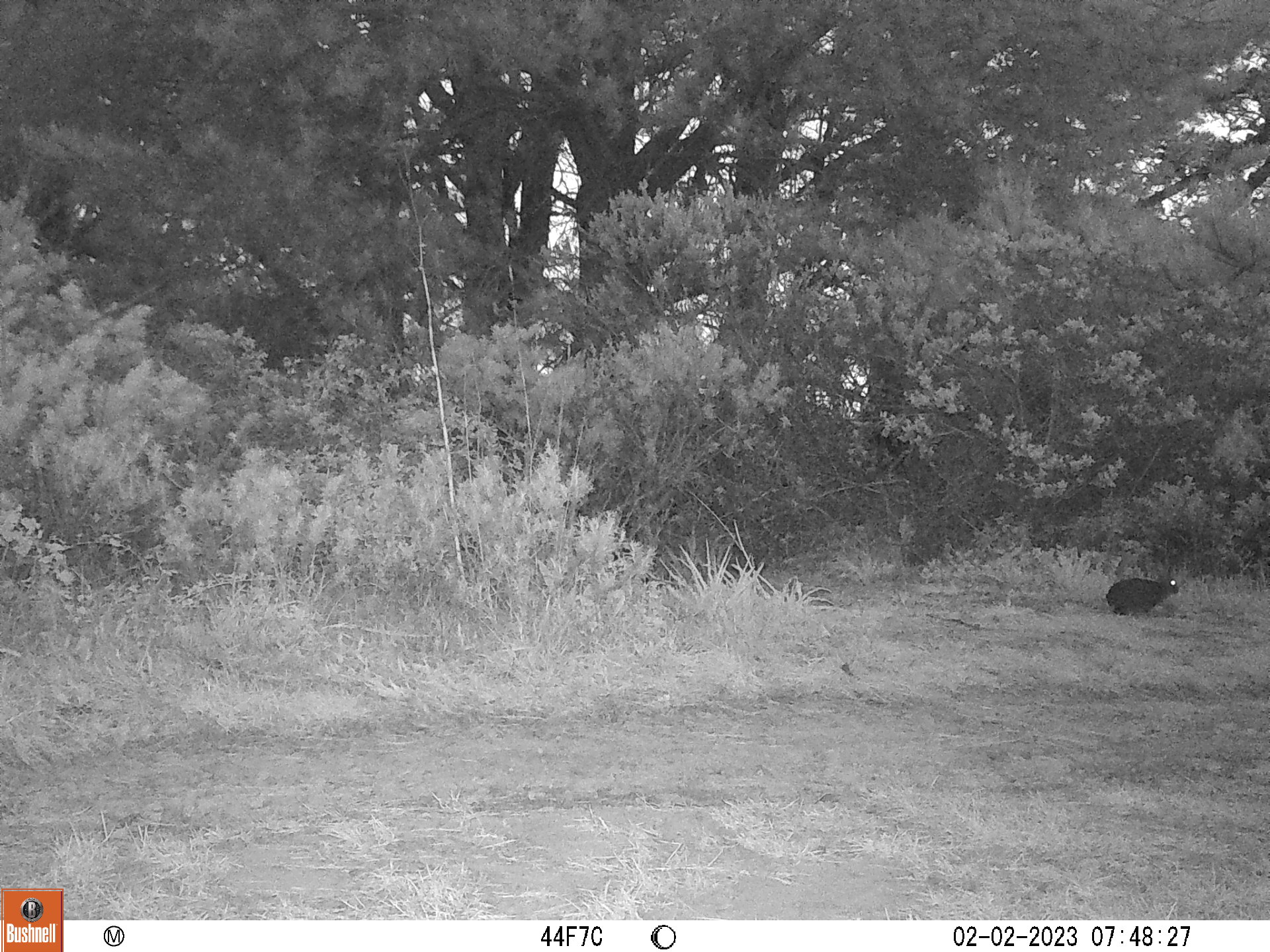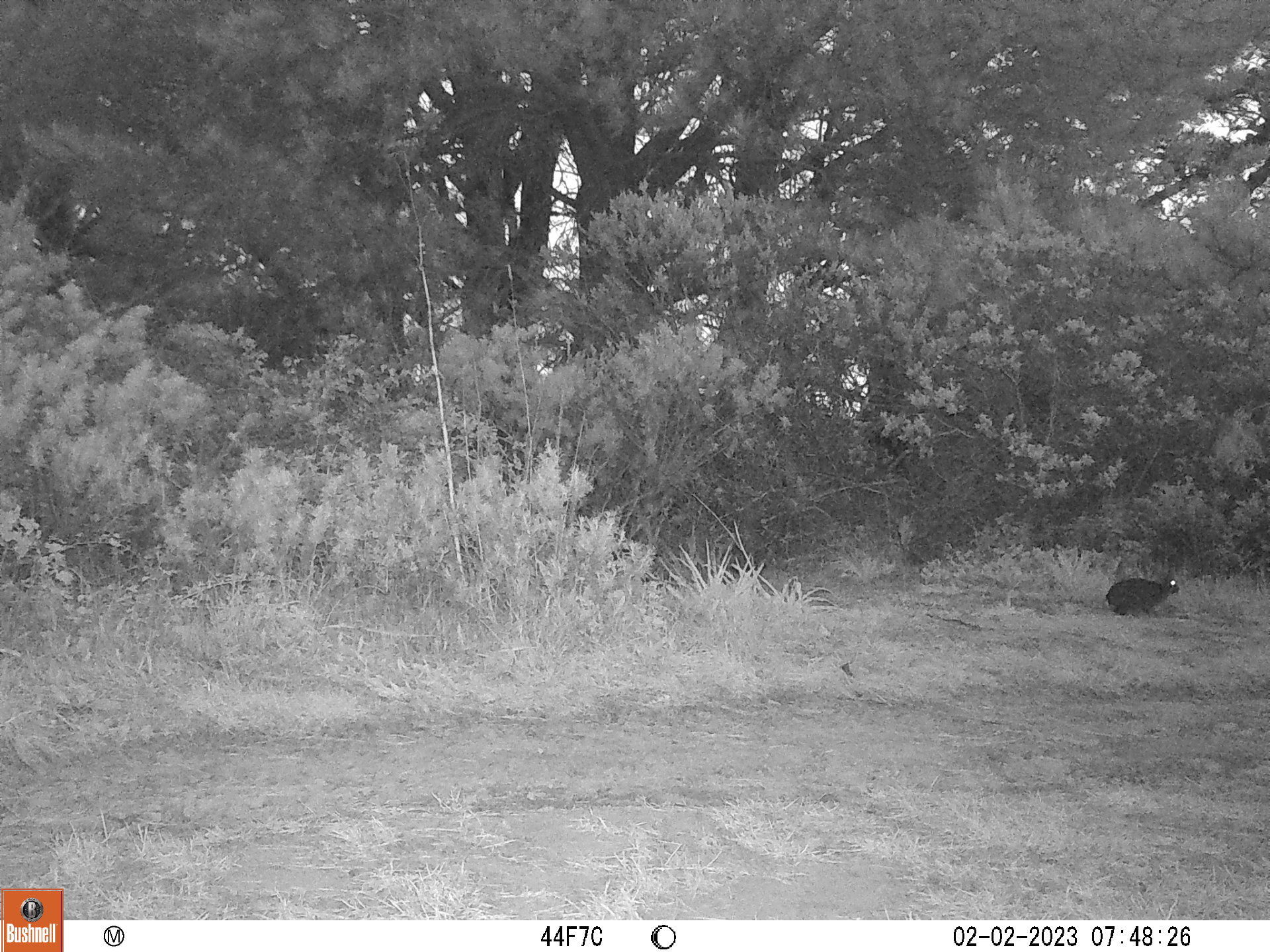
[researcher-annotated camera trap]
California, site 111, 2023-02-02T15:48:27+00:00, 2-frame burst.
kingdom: Animalia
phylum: Chordata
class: Mammalia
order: Lagomorpha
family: Leporidae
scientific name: Leporidae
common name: rabbit